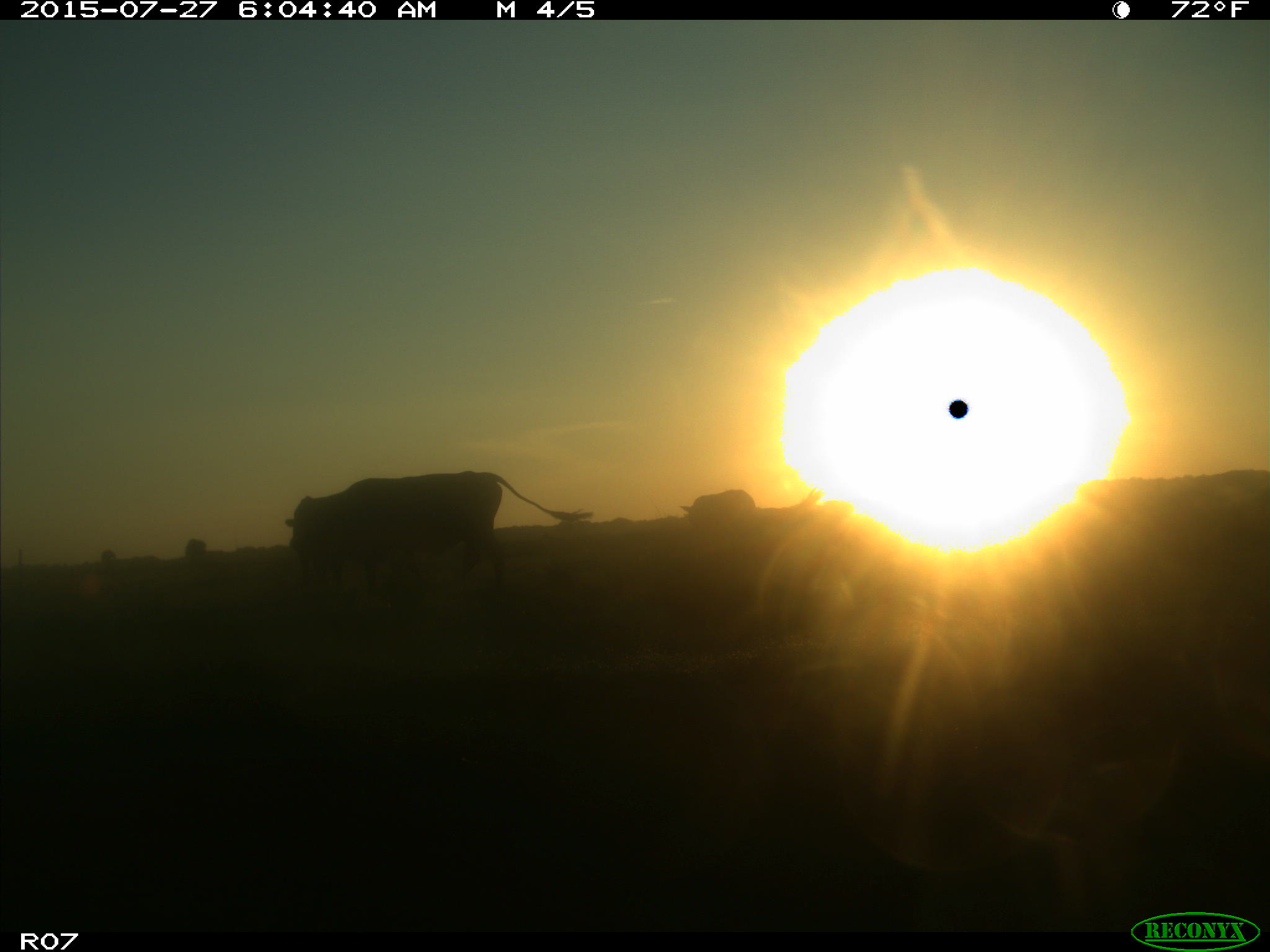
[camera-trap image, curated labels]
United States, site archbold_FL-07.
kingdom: Animalia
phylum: Chordata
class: Mammalia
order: Artiodactyla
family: Bovidae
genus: Bos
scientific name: Bos taurus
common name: domestic cow